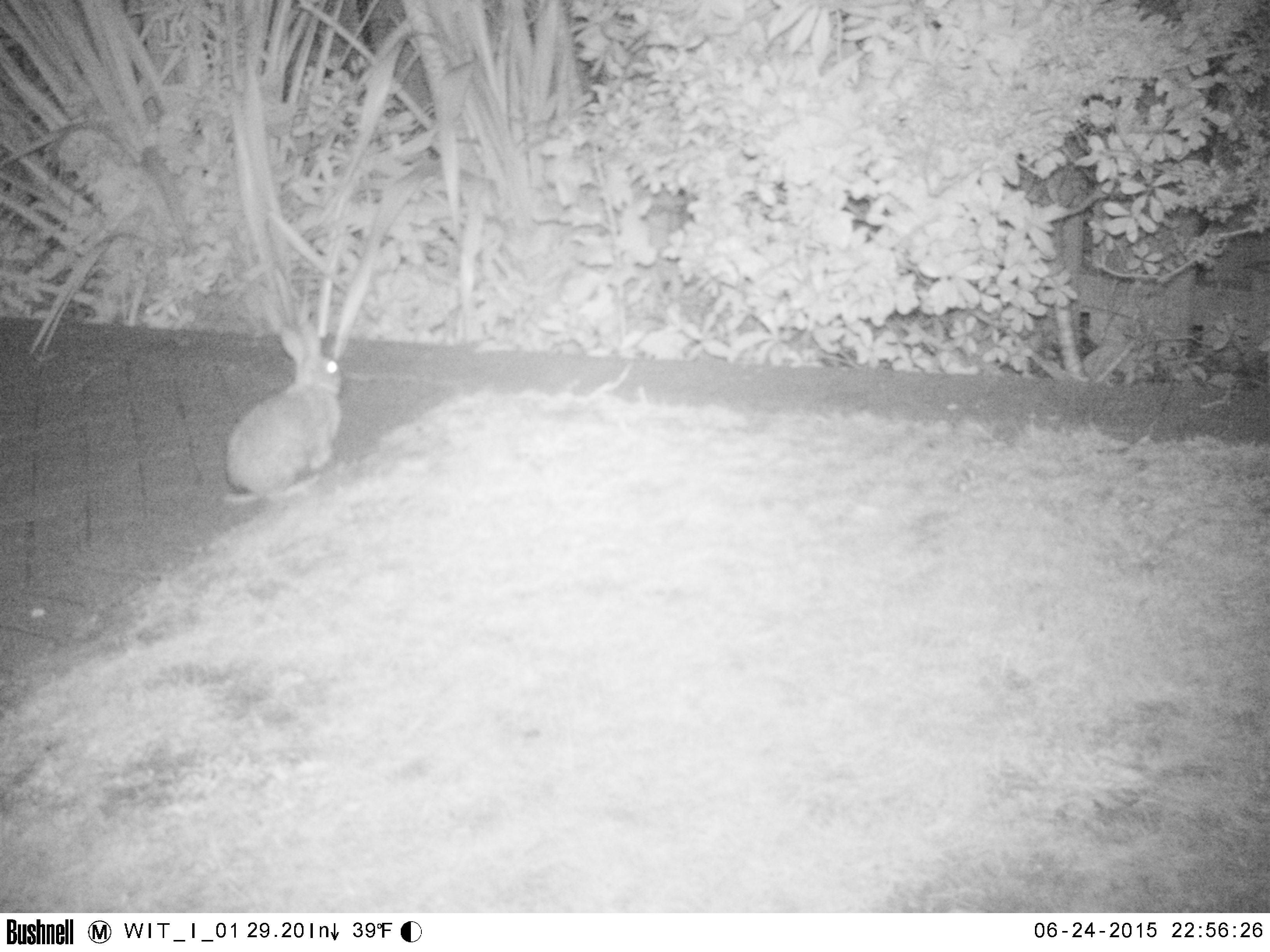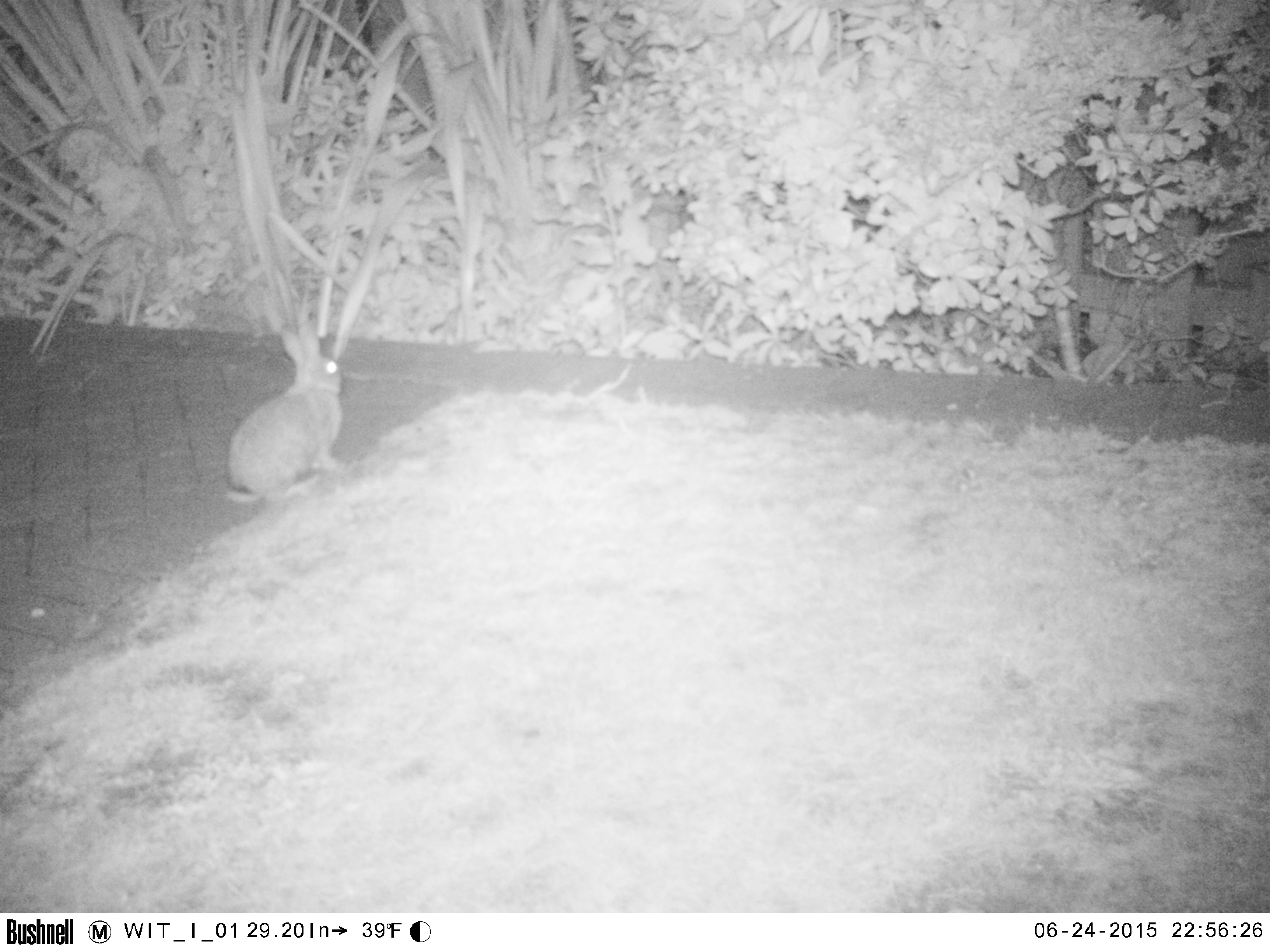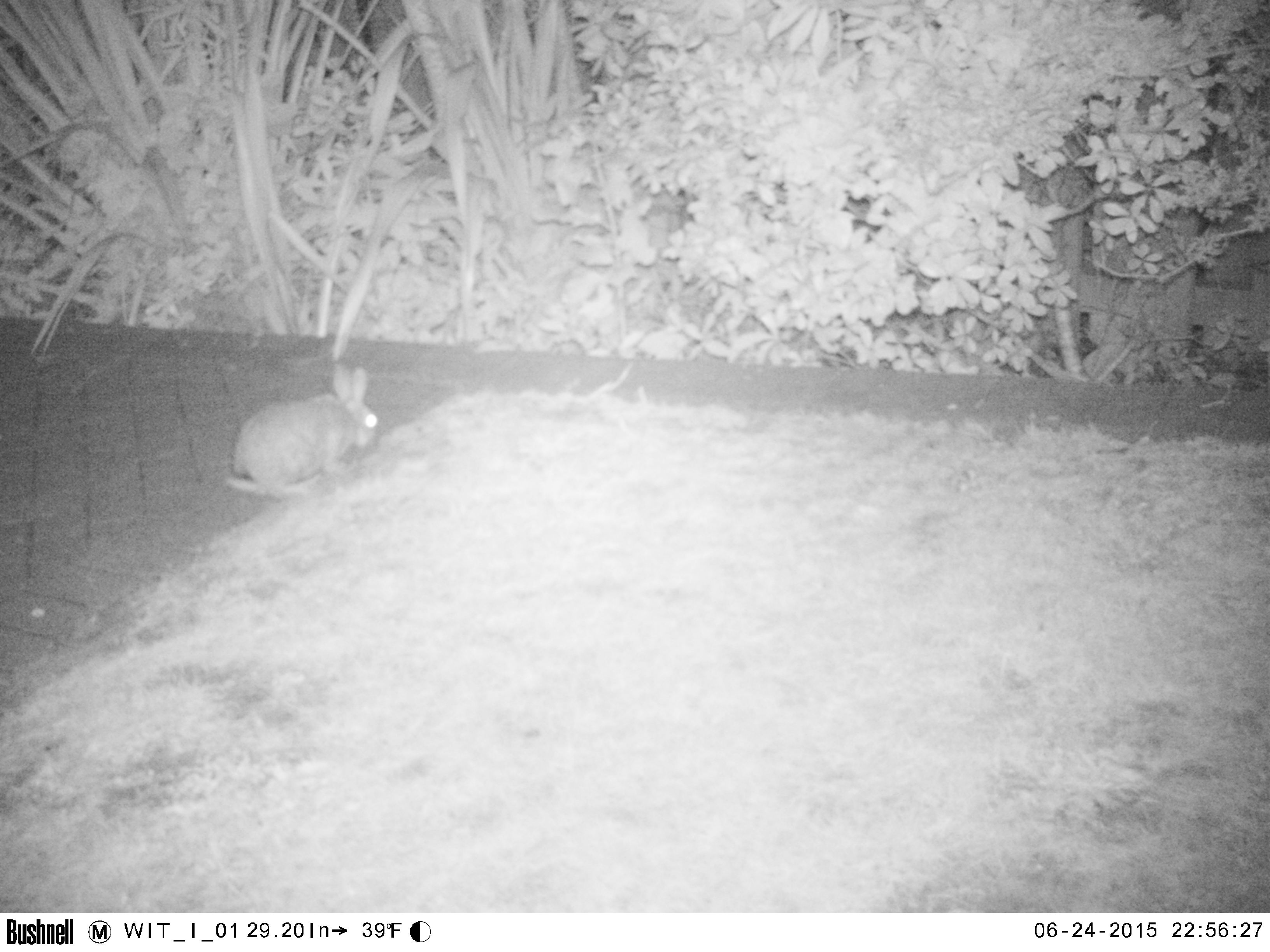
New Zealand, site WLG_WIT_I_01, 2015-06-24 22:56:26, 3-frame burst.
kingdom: Animalia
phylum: Chordata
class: Mammalia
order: Lagomorpha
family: Leporidae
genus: Oryctolagus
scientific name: Oryctolagus cuniculus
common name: european rabbit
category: rabbit